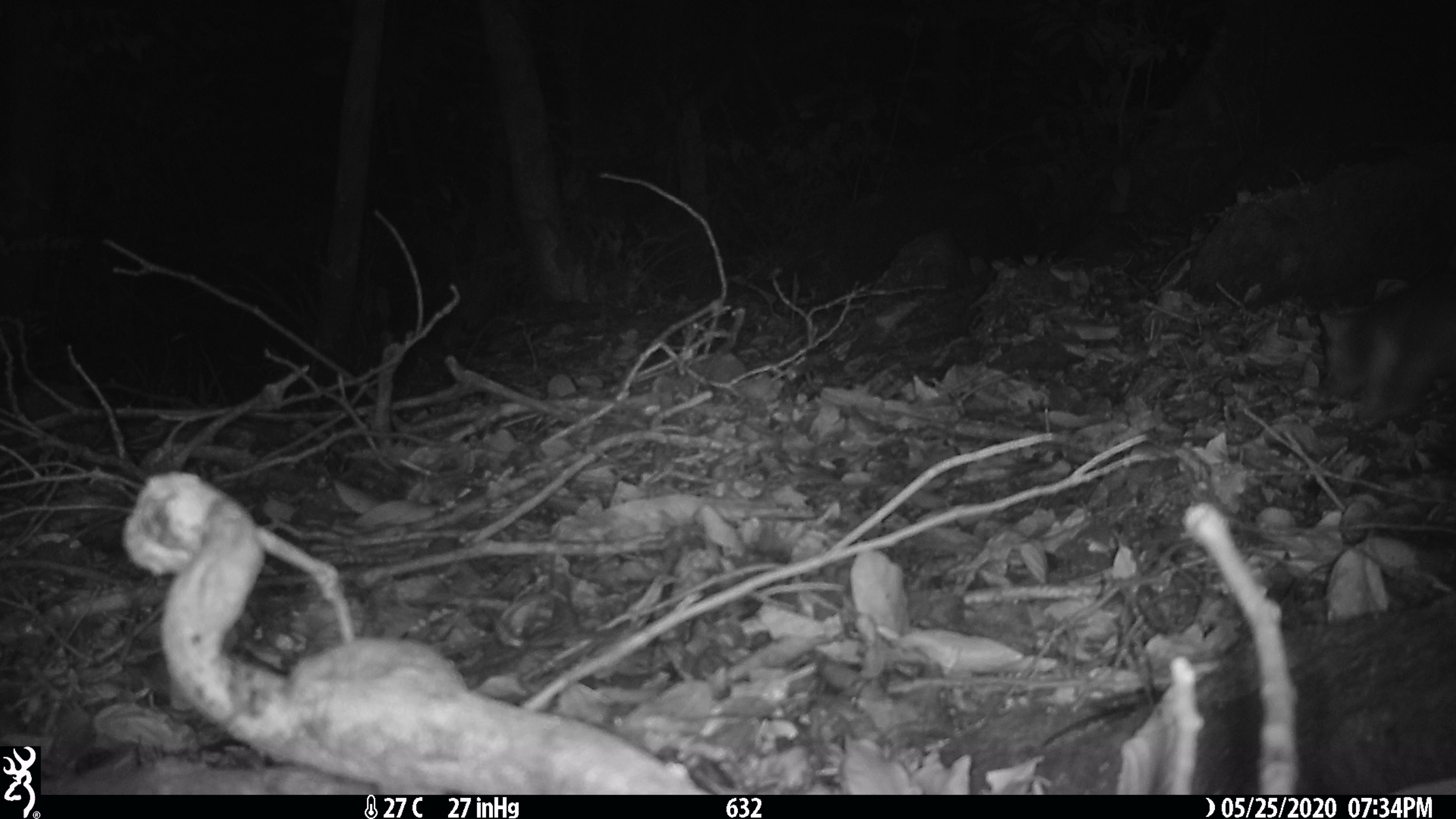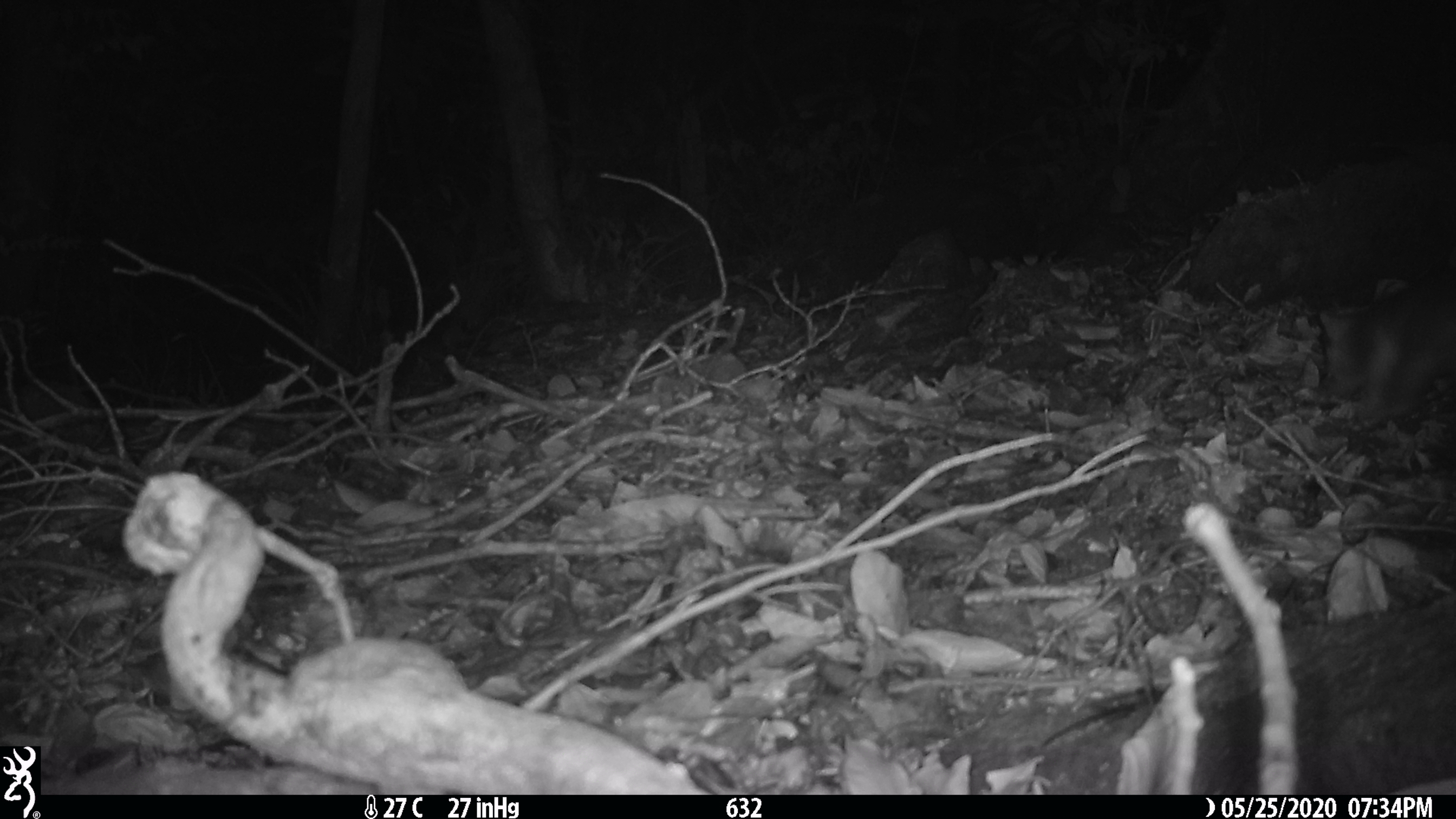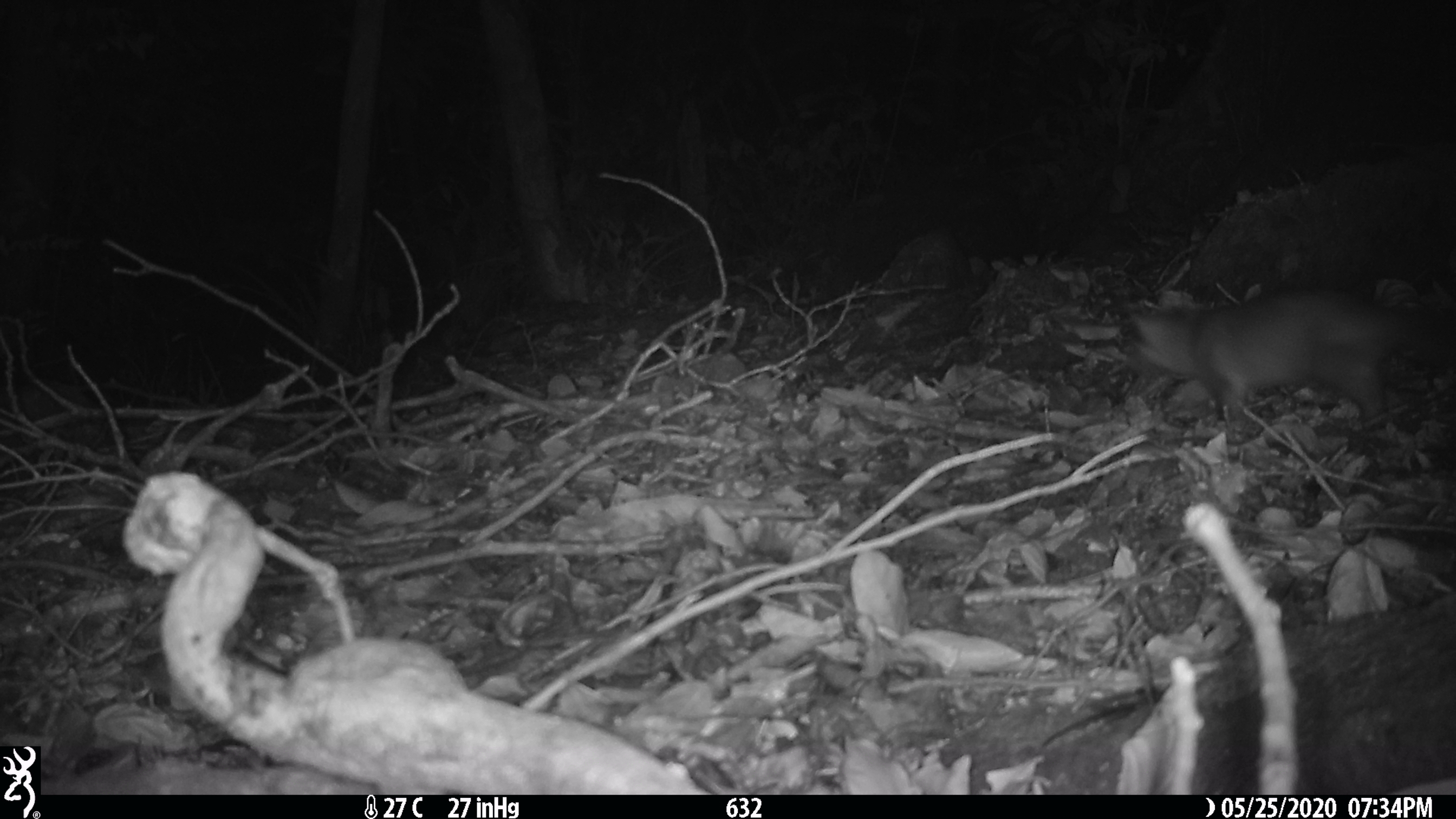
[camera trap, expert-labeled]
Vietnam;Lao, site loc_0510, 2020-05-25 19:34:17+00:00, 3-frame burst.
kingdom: Animalia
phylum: Chordata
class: Mammalia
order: Carnivora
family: Mustelidae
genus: Melogale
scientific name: Melogale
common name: ferret badger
Ferret badger (Melogale). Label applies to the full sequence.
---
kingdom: Animalia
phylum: Chordata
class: Mammalia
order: Rodentia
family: Muridae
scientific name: Muridae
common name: old-world mice and rats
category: unidentified murid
Unidentified murid (old-world mice and rats) (Muridae). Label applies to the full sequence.